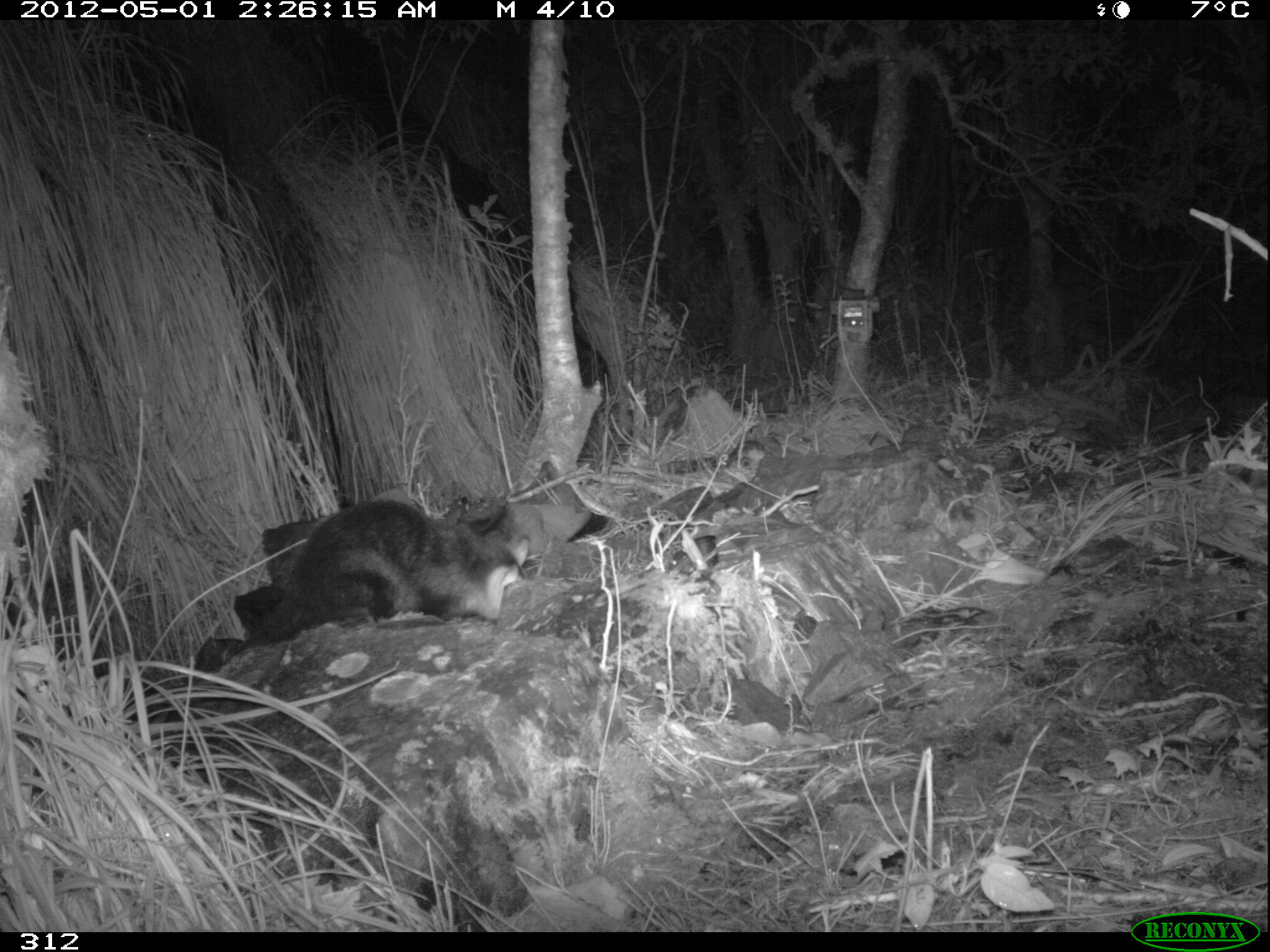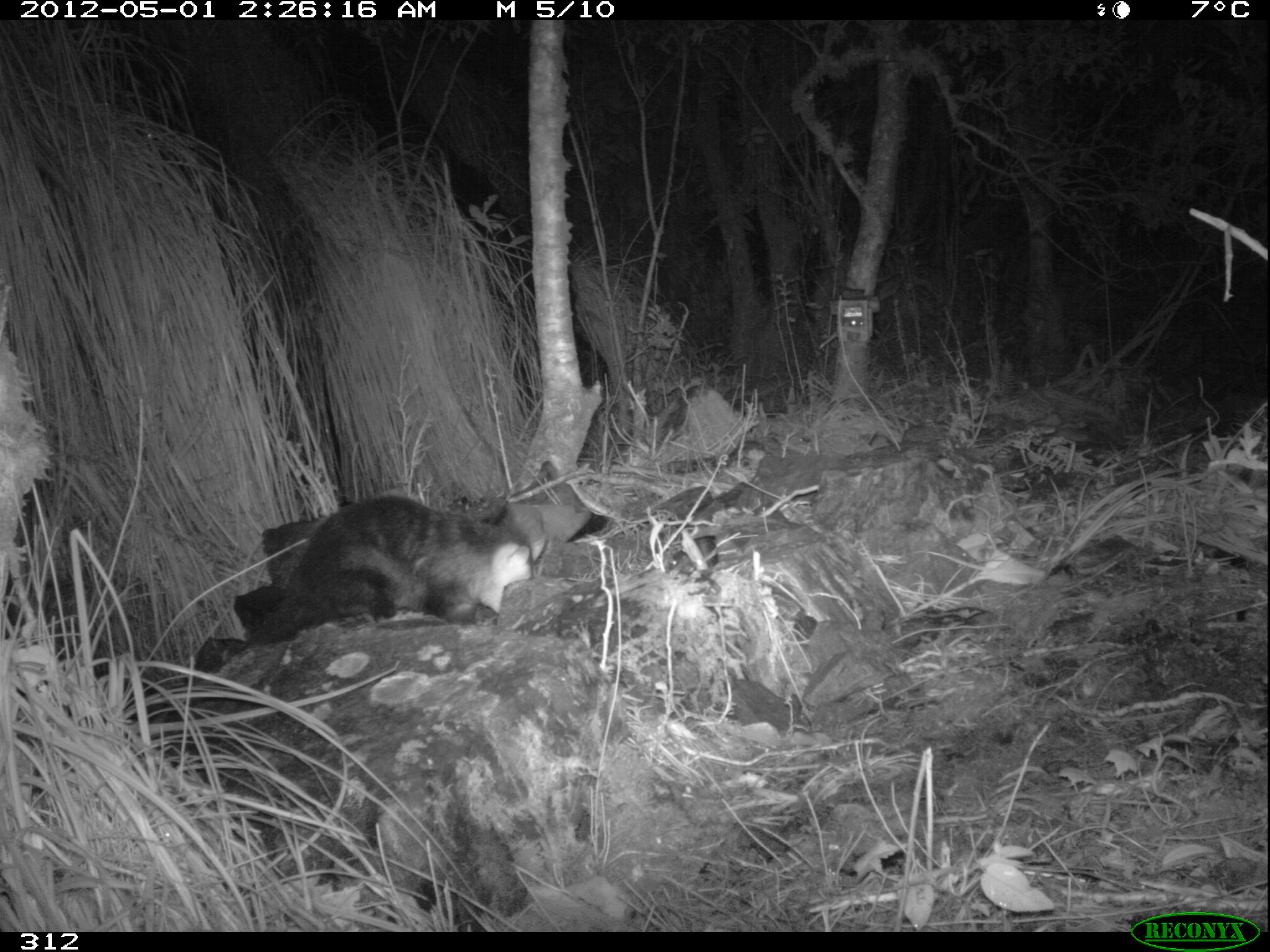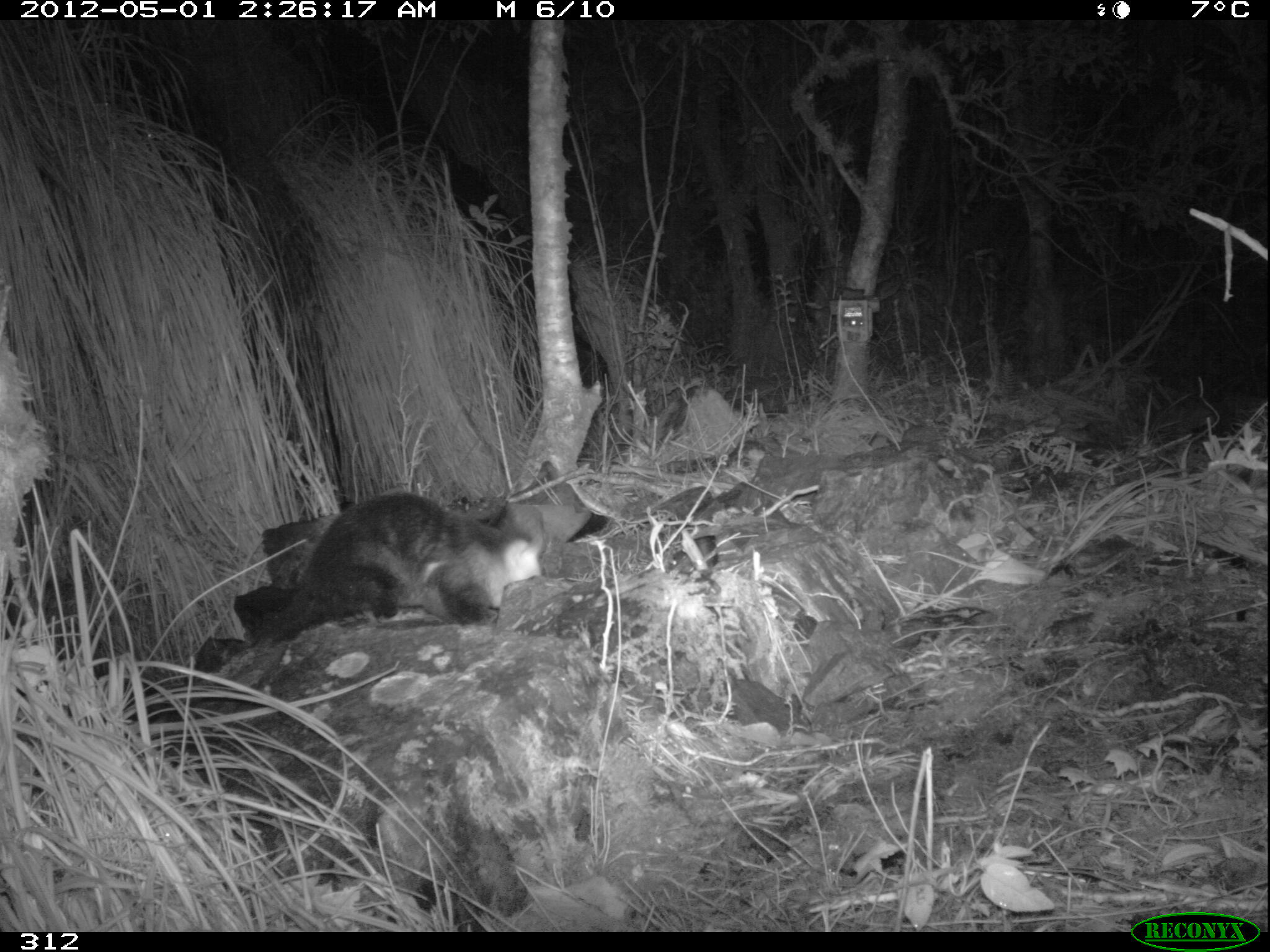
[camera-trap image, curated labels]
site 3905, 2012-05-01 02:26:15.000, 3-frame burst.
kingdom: Animalia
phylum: Chordata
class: Mammalia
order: Didelphimorphia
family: Didelphidae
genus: Didelphis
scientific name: Didelphis pernigra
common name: andean white-eared opossum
Didelphis pernigra (andean white-eared opossum).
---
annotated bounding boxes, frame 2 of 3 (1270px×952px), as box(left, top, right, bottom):
didelphis pernigra: box(245, 493, 534, 644)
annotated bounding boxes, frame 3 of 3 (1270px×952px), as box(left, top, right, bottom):
didelphis pernigra: box(259, 488, 543, 637)